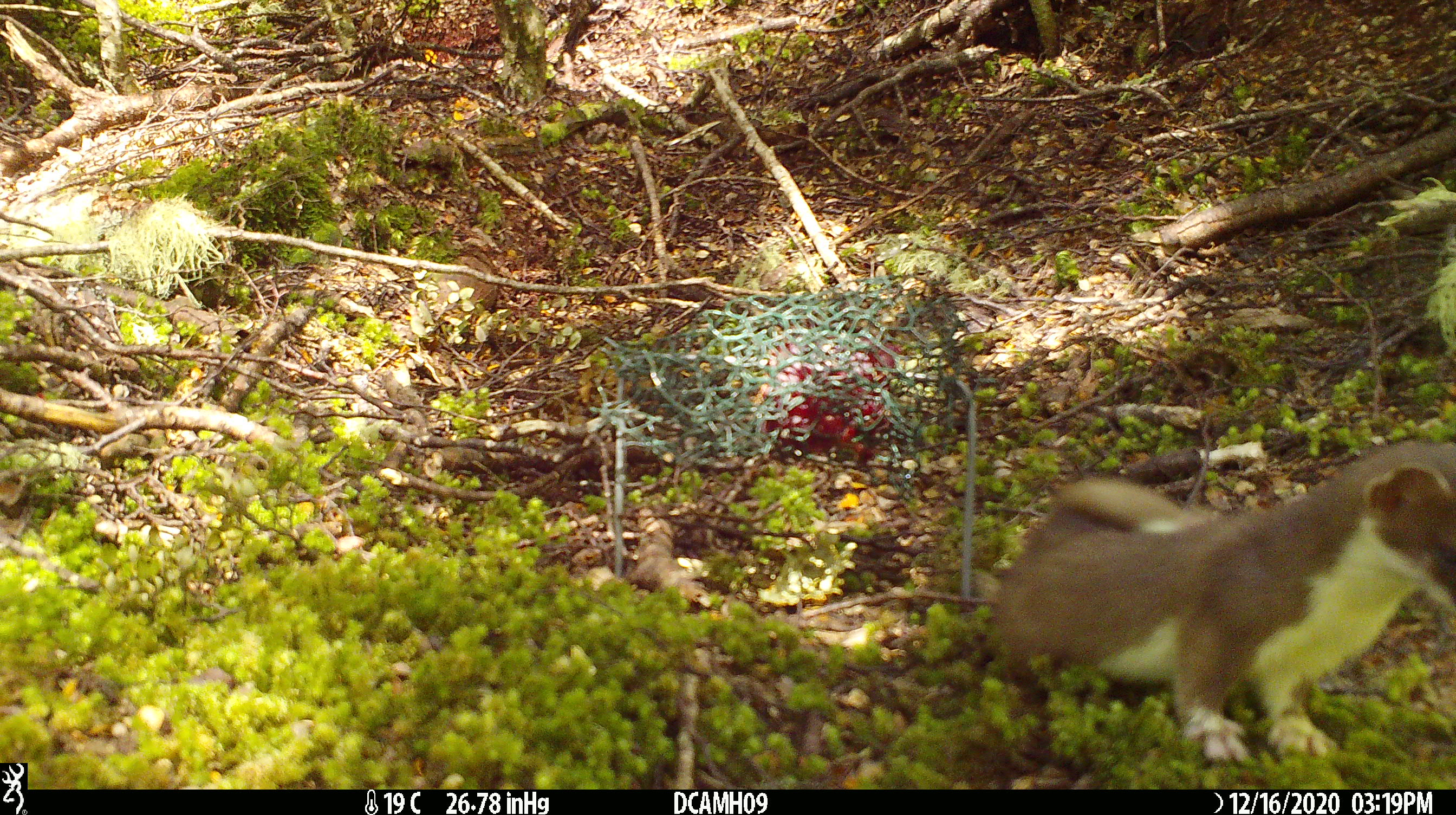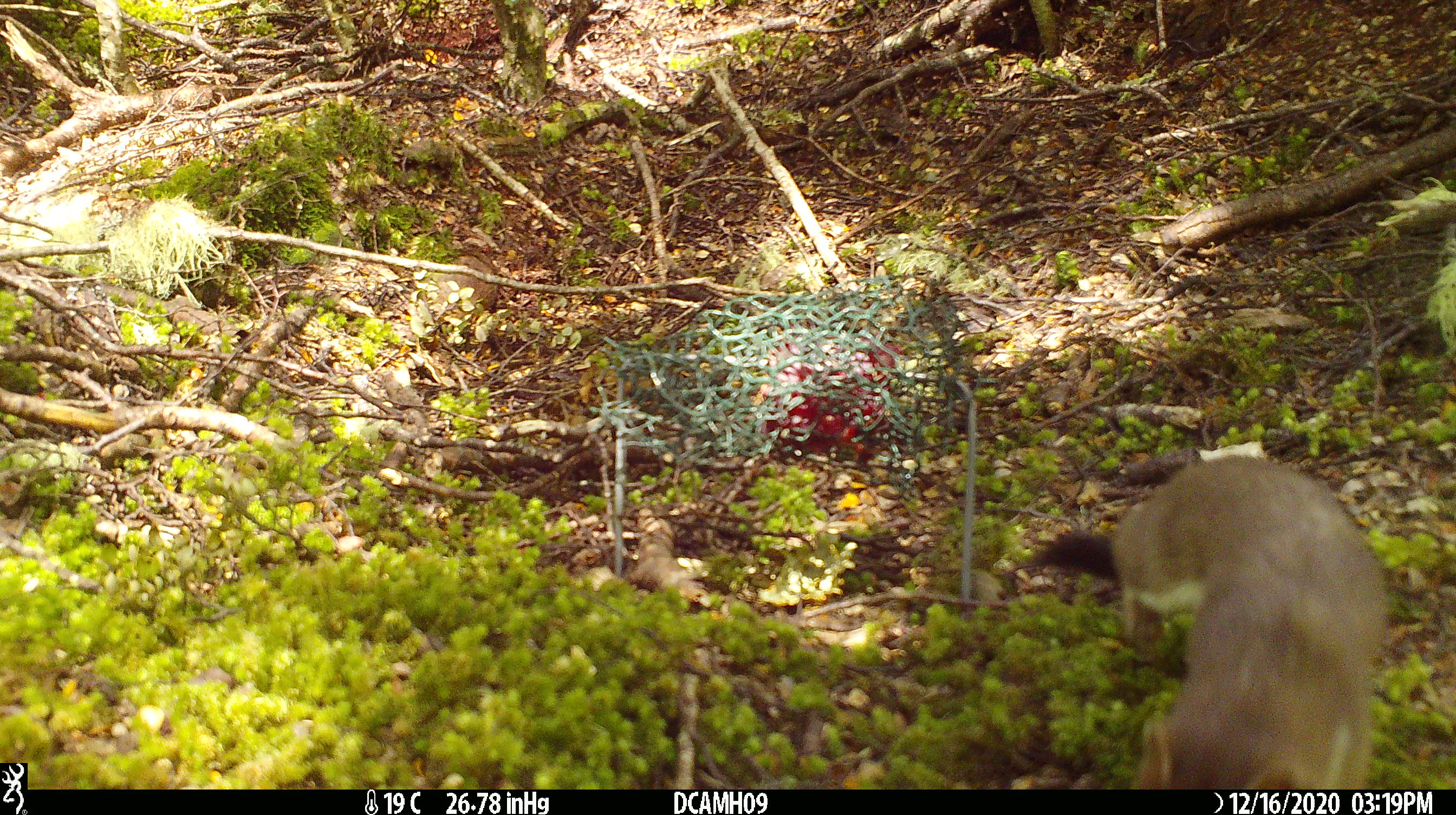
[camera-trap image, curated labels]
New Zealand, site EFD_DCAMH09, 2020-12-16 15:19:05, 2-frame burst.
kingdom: Animalia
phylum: Chordata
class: Mammalia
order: Carnivora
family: Mustelidae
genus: Mustela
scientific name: Mustela erminea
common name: stoat